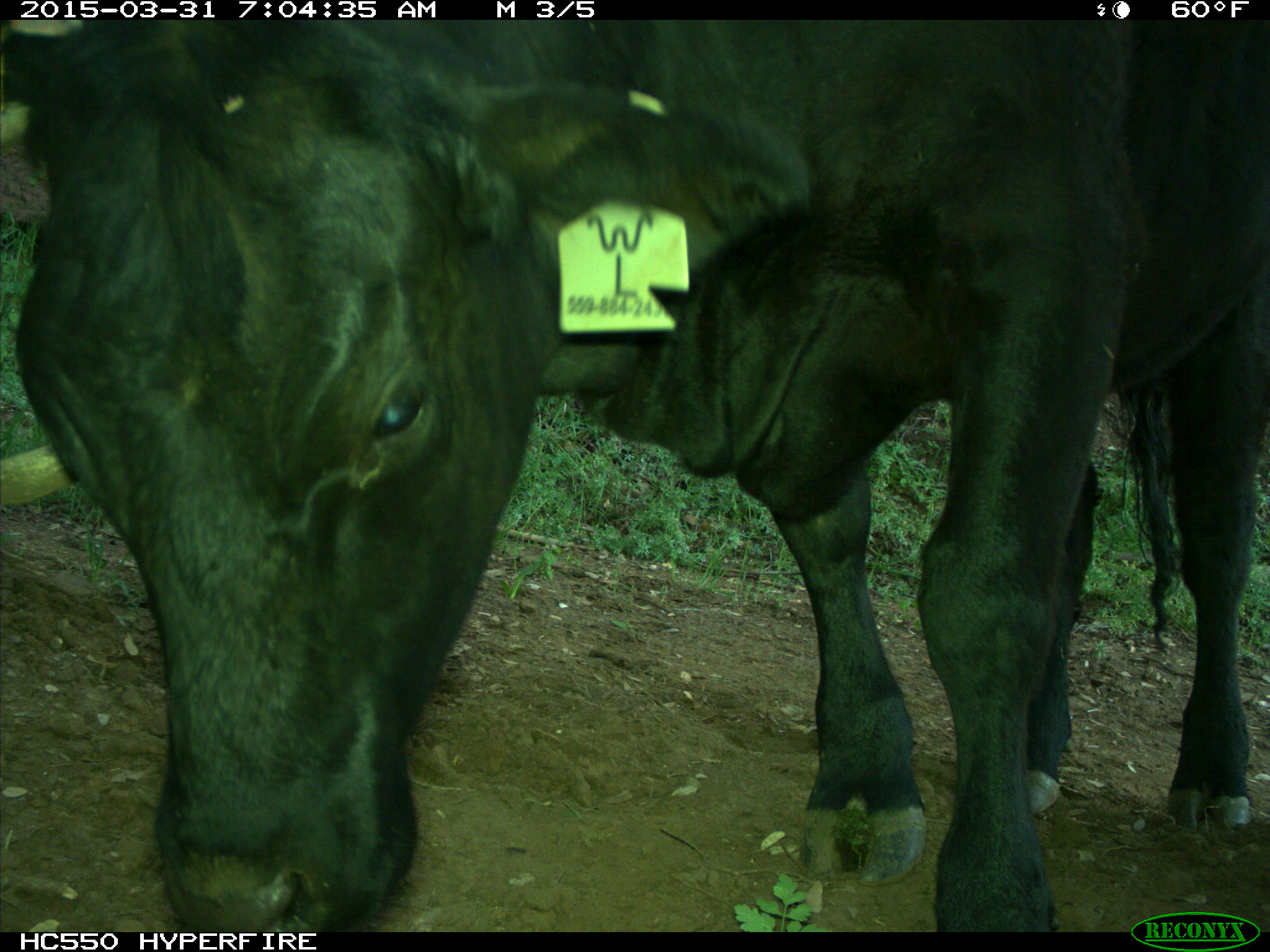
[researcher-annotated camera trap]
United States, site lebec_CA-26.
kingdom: Animalia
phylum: Chordata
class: Mammalia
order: Artiodactyla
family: Bovidae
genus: Bos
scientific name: Bos taurus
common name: domestic cow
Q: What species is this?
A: Bos taurus (domestic cow).